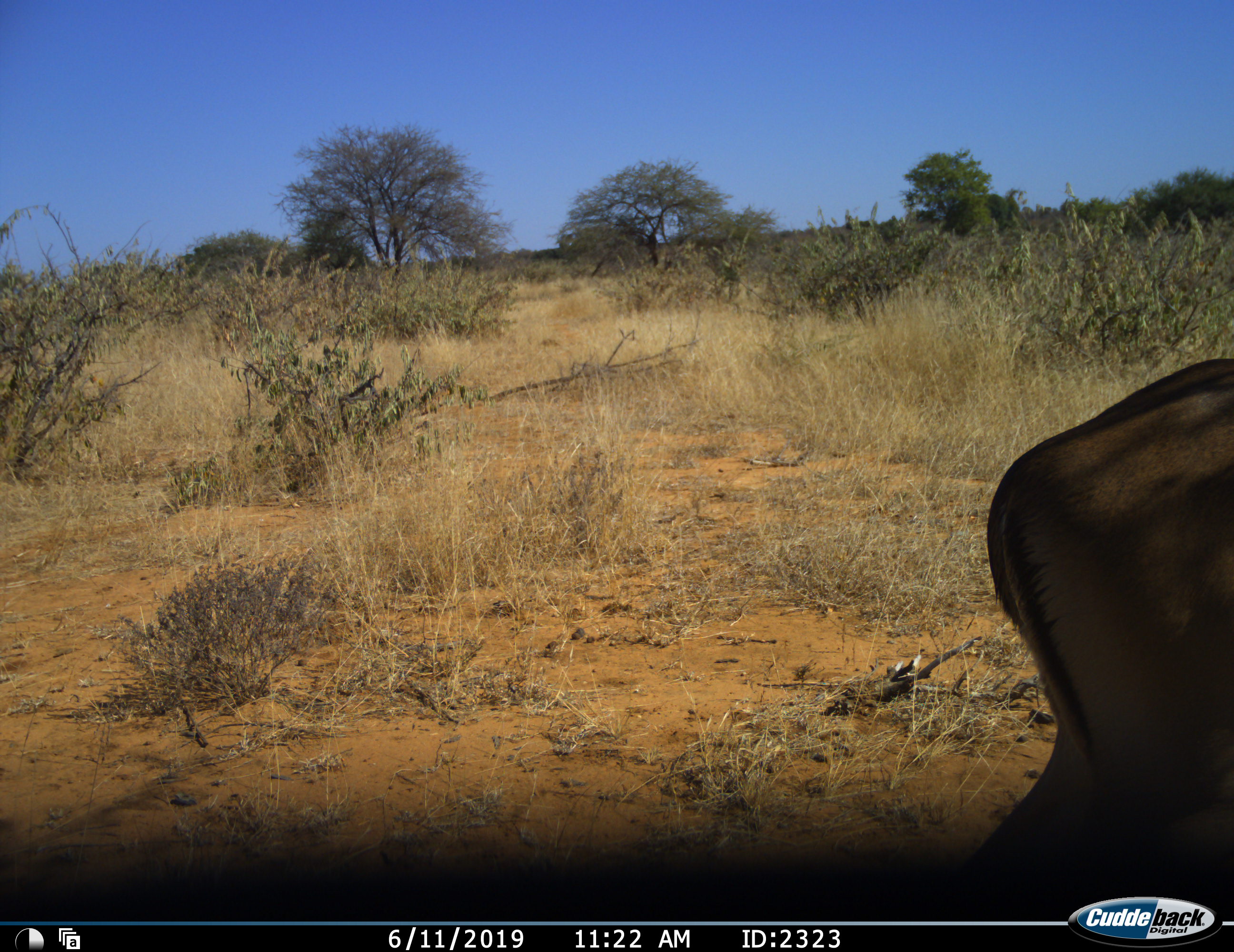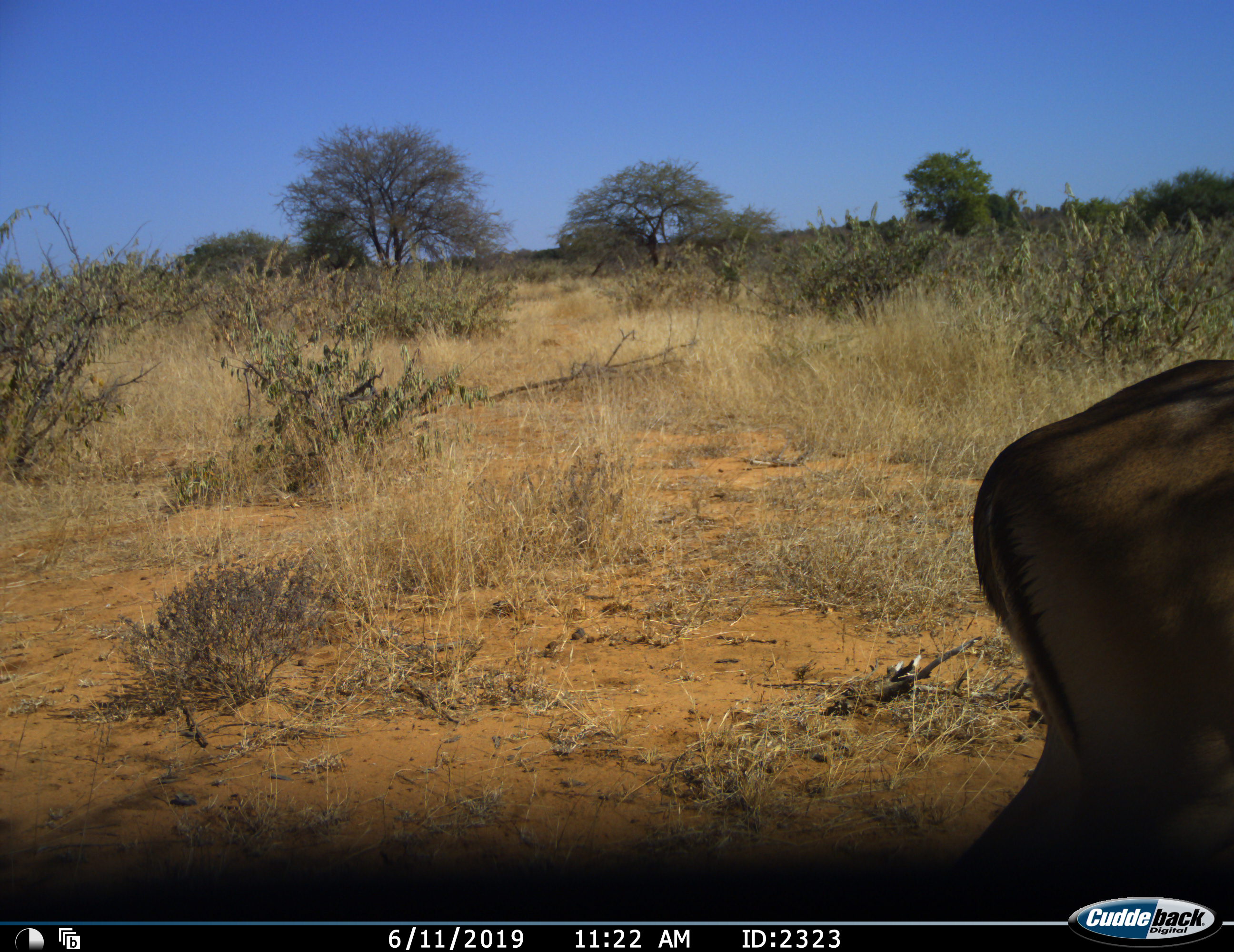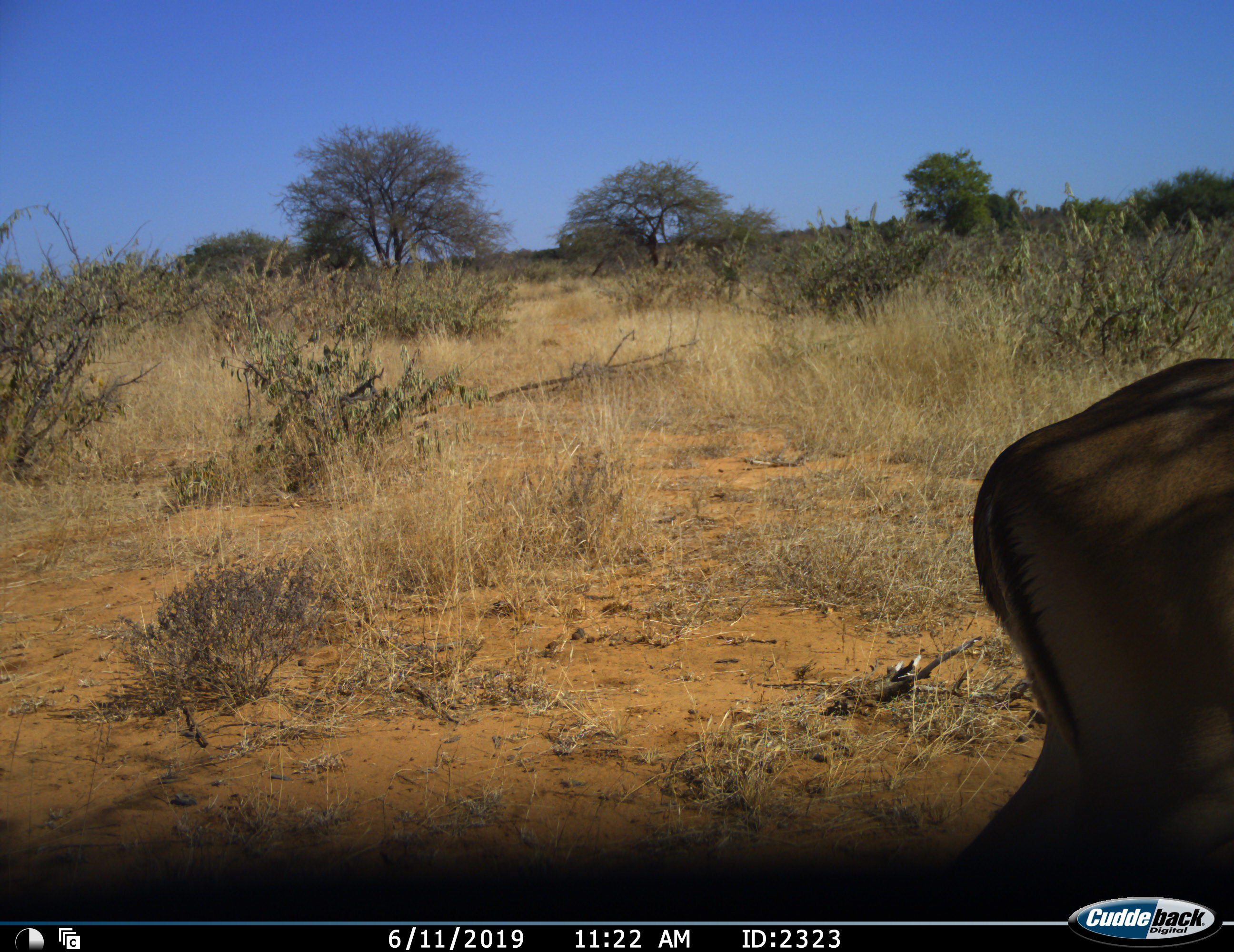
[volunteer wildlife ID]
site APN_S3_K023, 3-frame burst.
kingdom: Animalia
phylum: Chordata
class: Mammalia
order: Artiodactyla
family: Bovidae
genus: Aepyceros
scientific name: Aepyceros melampus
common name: impala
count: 1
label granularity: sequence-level